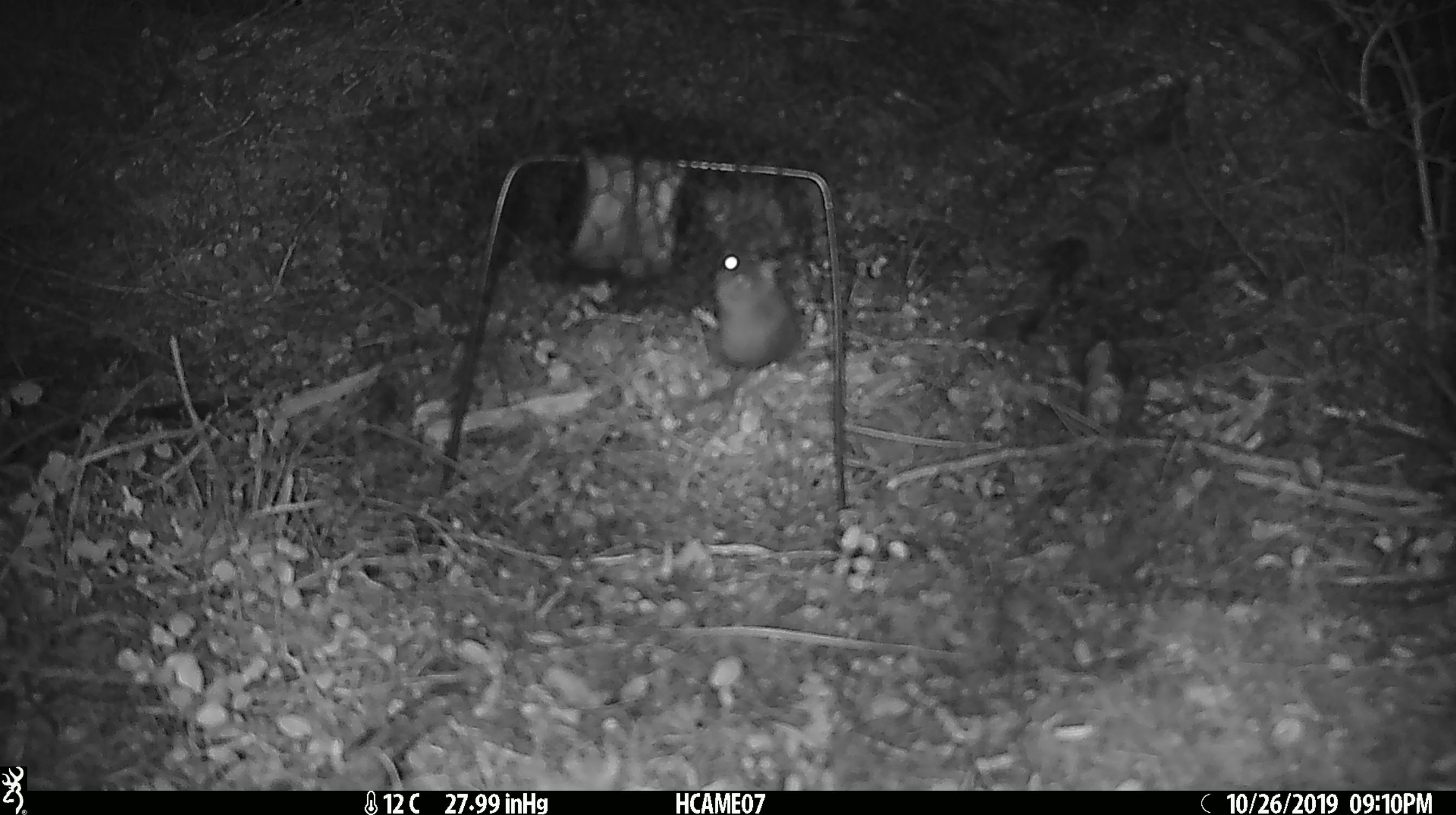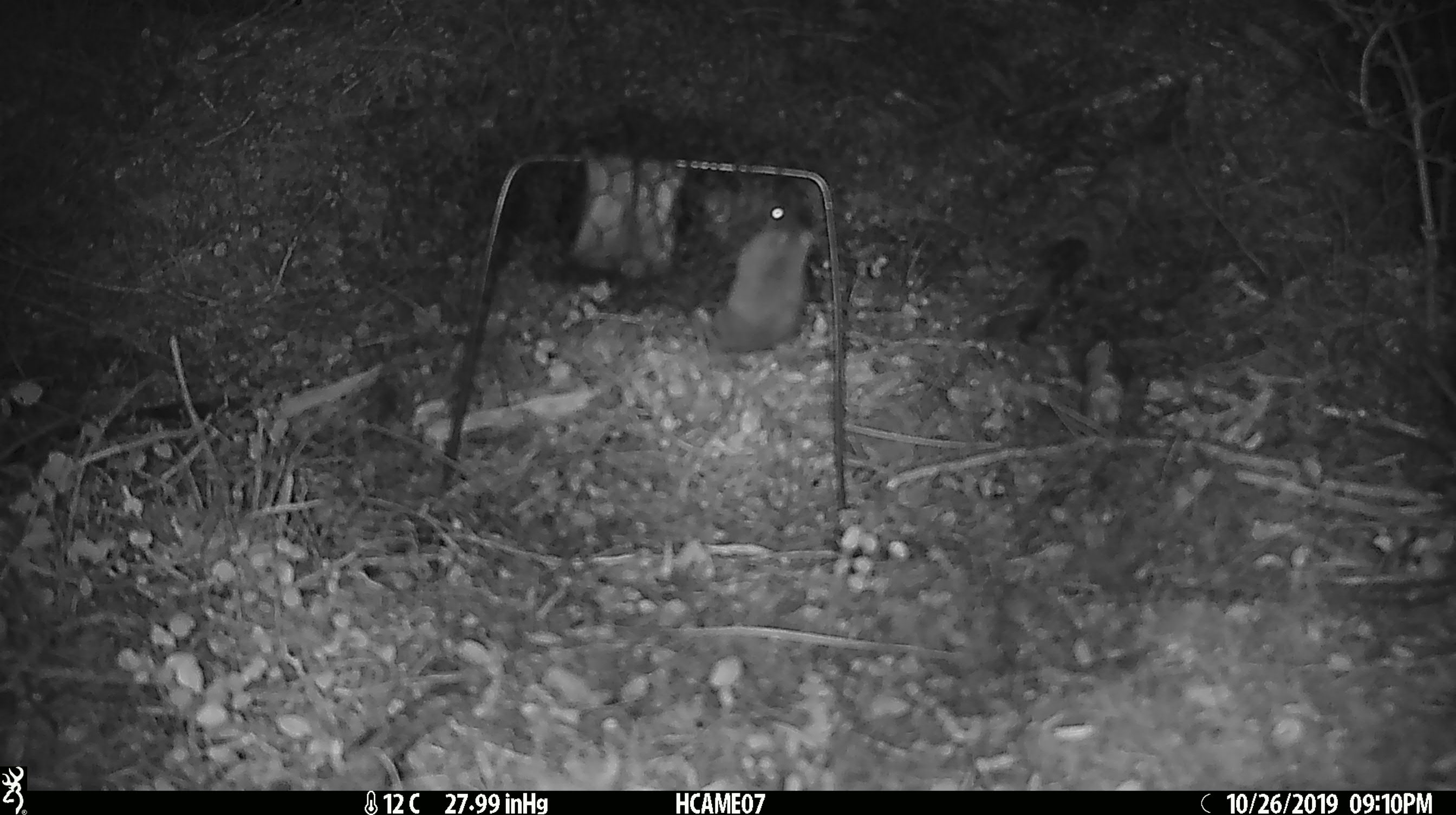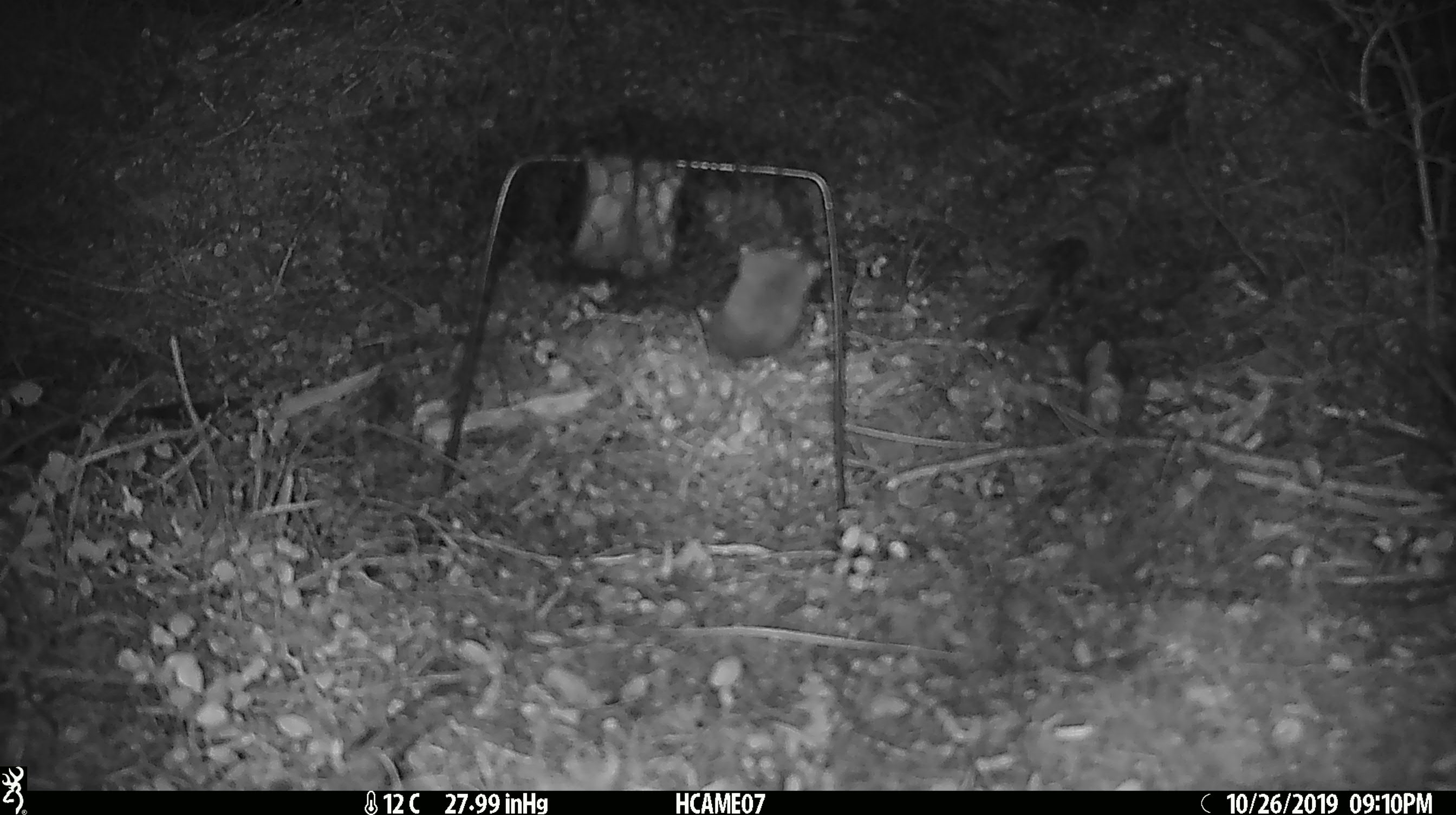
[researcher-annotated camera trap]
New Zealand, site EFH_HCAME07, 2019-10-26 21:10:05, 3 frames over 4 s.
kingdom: Animalia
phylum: Chordata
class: Mammalia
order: Rodentia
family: Muridae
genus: Mus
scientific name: Mus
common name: mouse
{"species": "mouse (Mus)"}